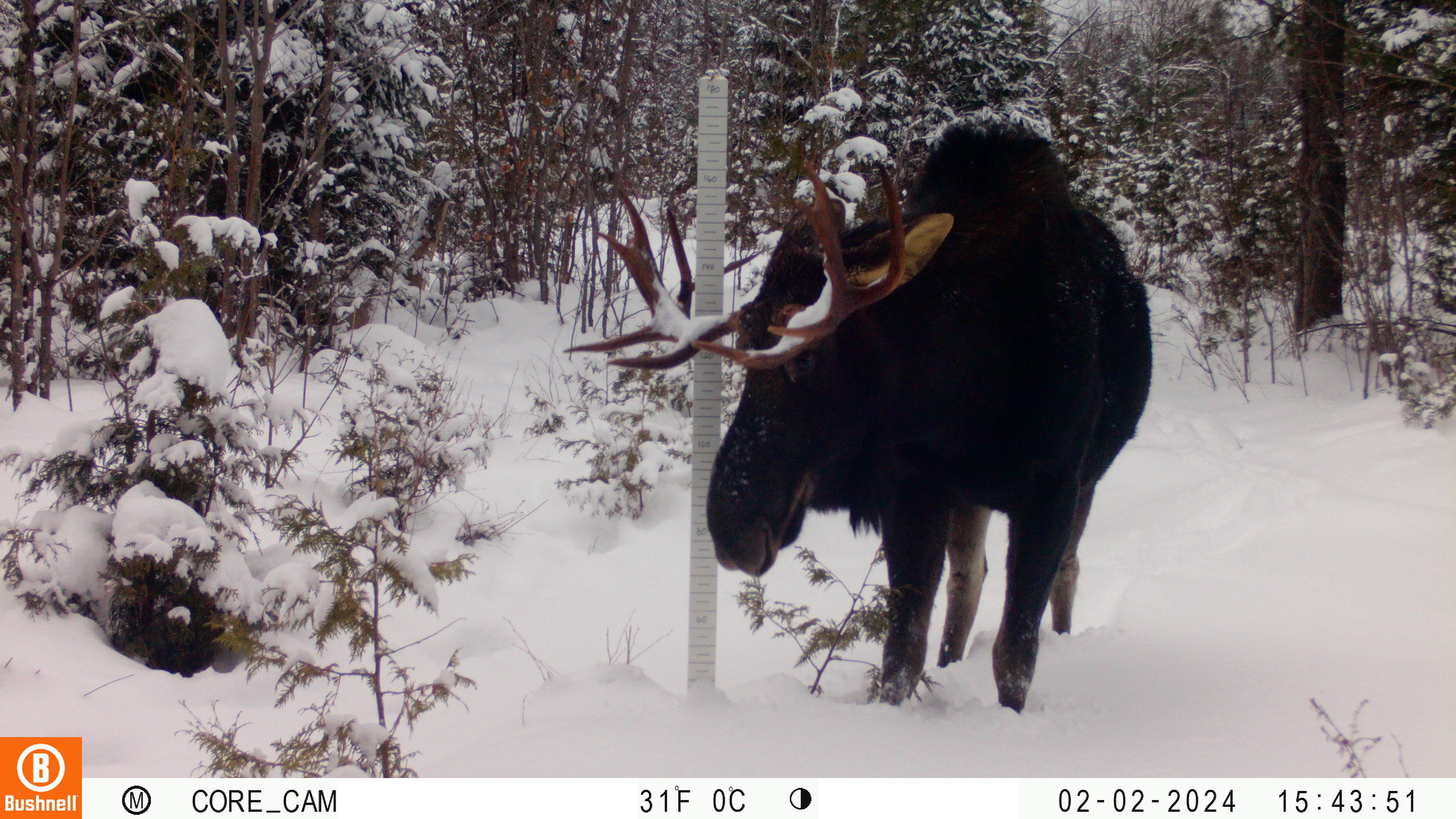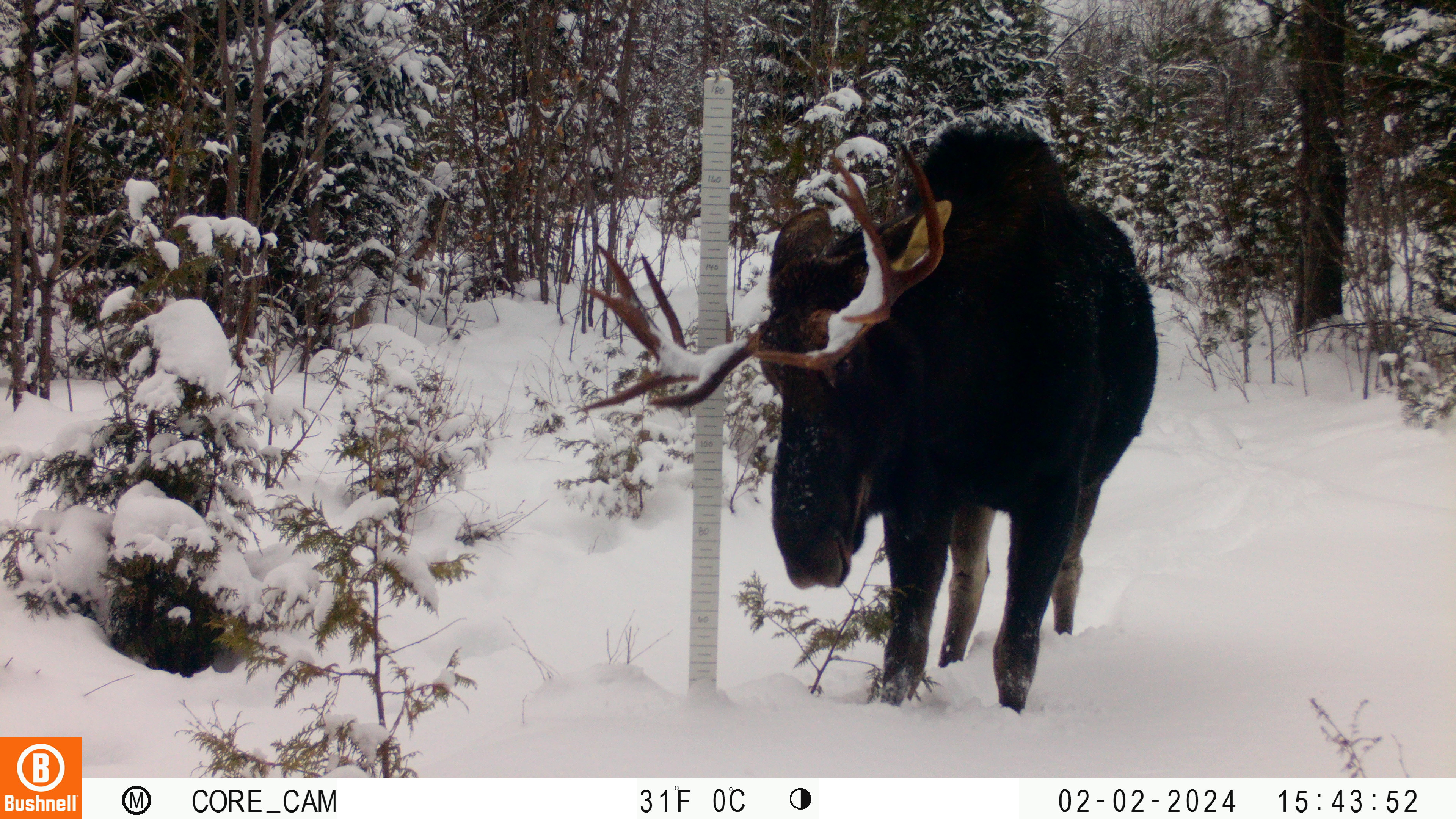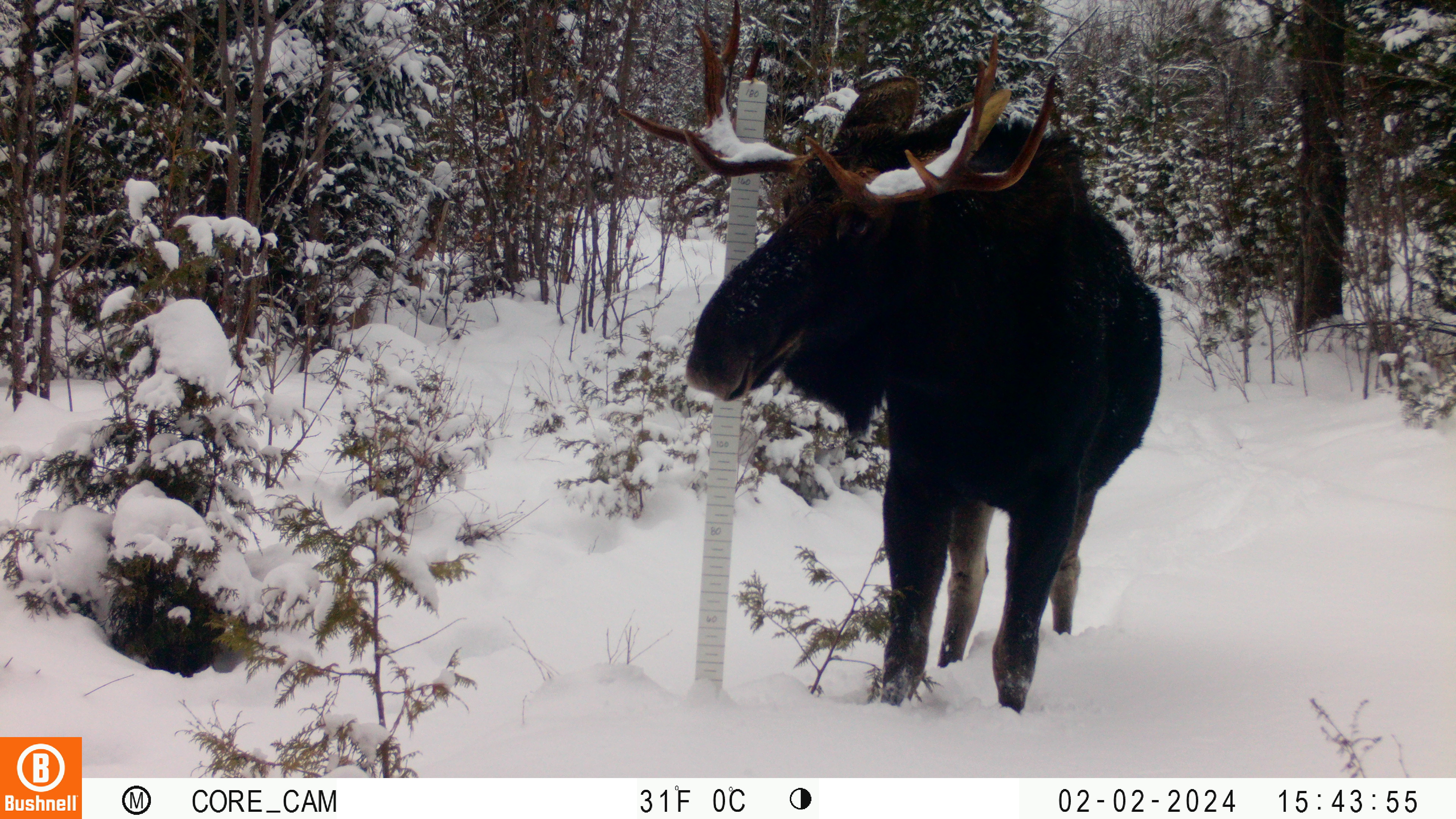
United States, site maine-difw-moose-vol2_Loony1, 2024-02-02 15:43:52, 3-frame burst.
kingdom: Animalia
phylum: Chordata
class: Mammalia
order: Artiodactyla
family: Cervidae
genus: Alces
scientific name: Alces alces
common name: moose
Moose (Alces alces).